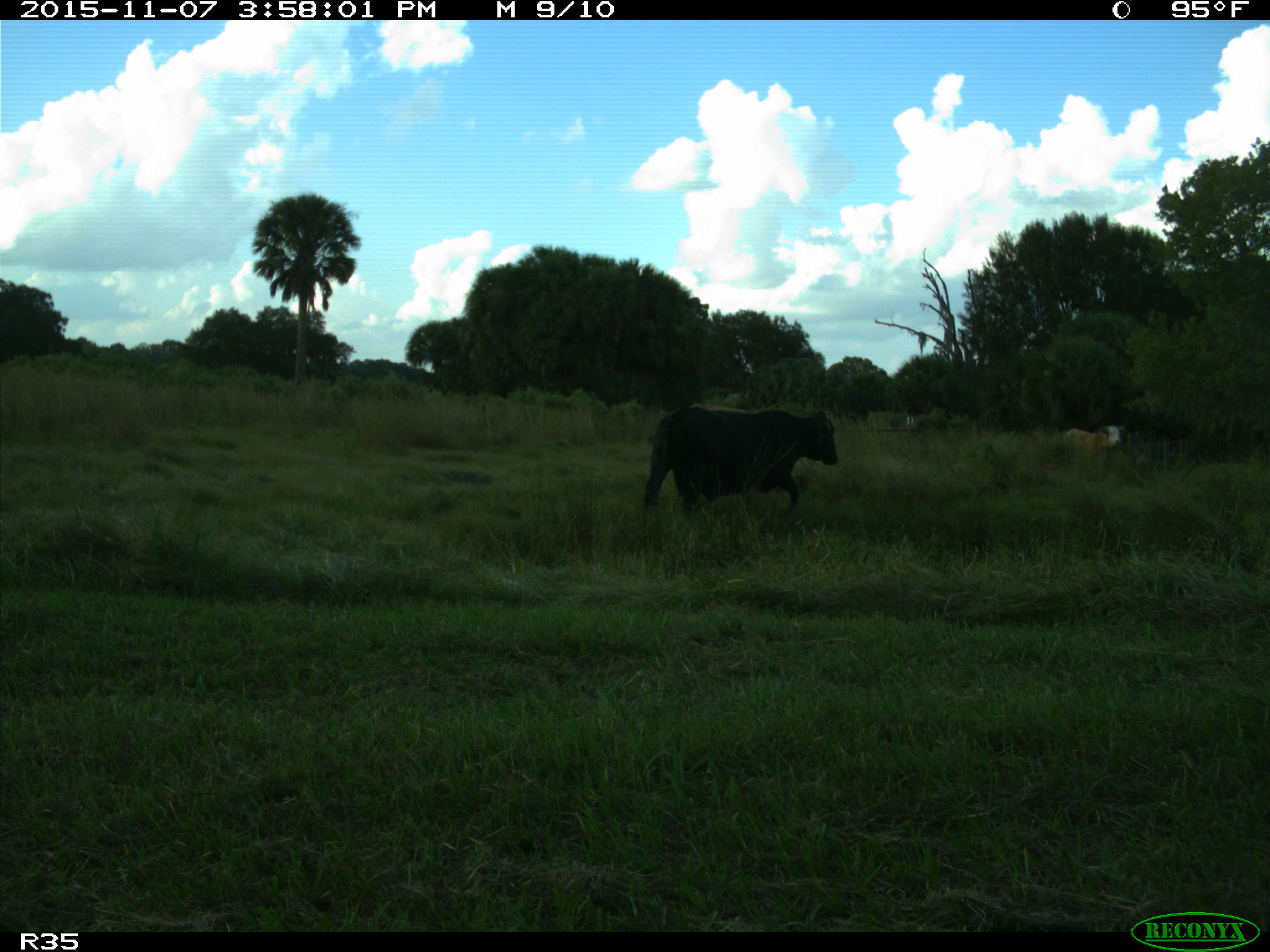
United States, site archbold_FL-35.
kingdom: Animalia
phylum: Chordata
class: Mammalia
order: Artiodactyla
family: Bovidae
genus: Bos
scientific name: Bos taurus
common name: domestic cow